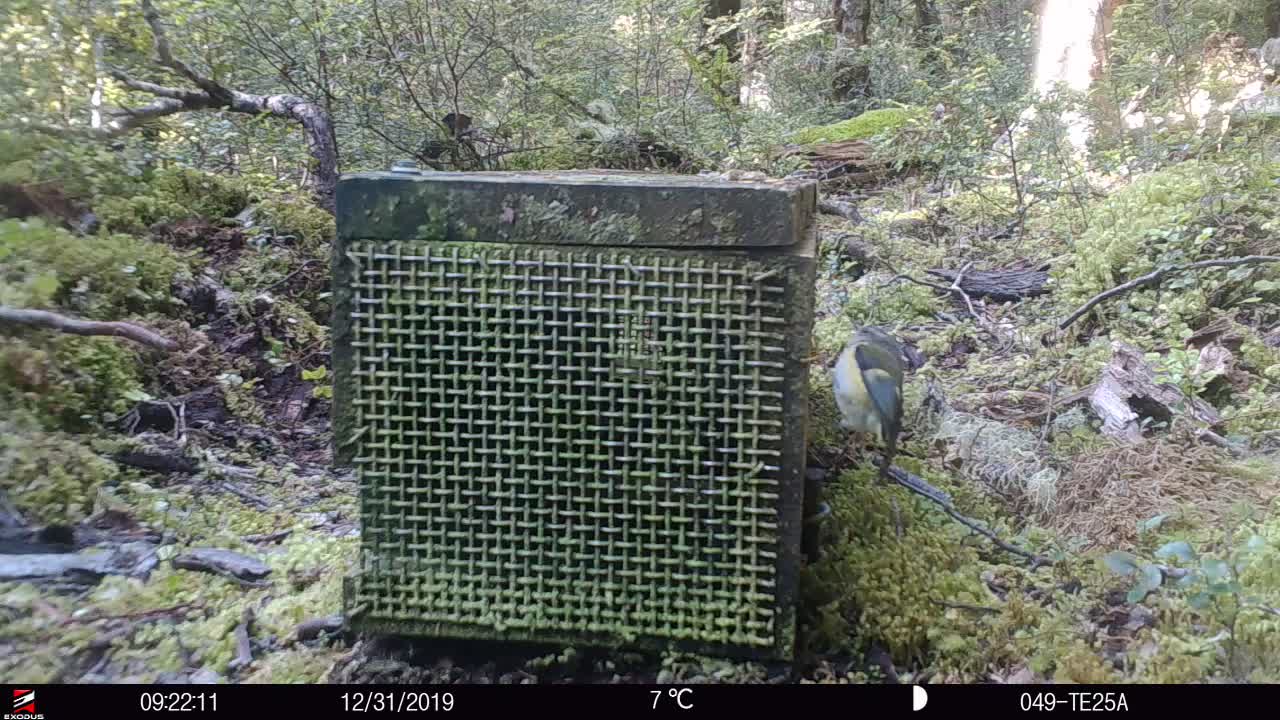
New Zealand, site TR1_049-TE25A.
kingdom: Animalia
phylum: Chordata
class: Aves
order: Passeriformes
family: Acanthisittidae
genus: Acanthisitta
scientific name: Acanthisitta chloris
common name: rifleman